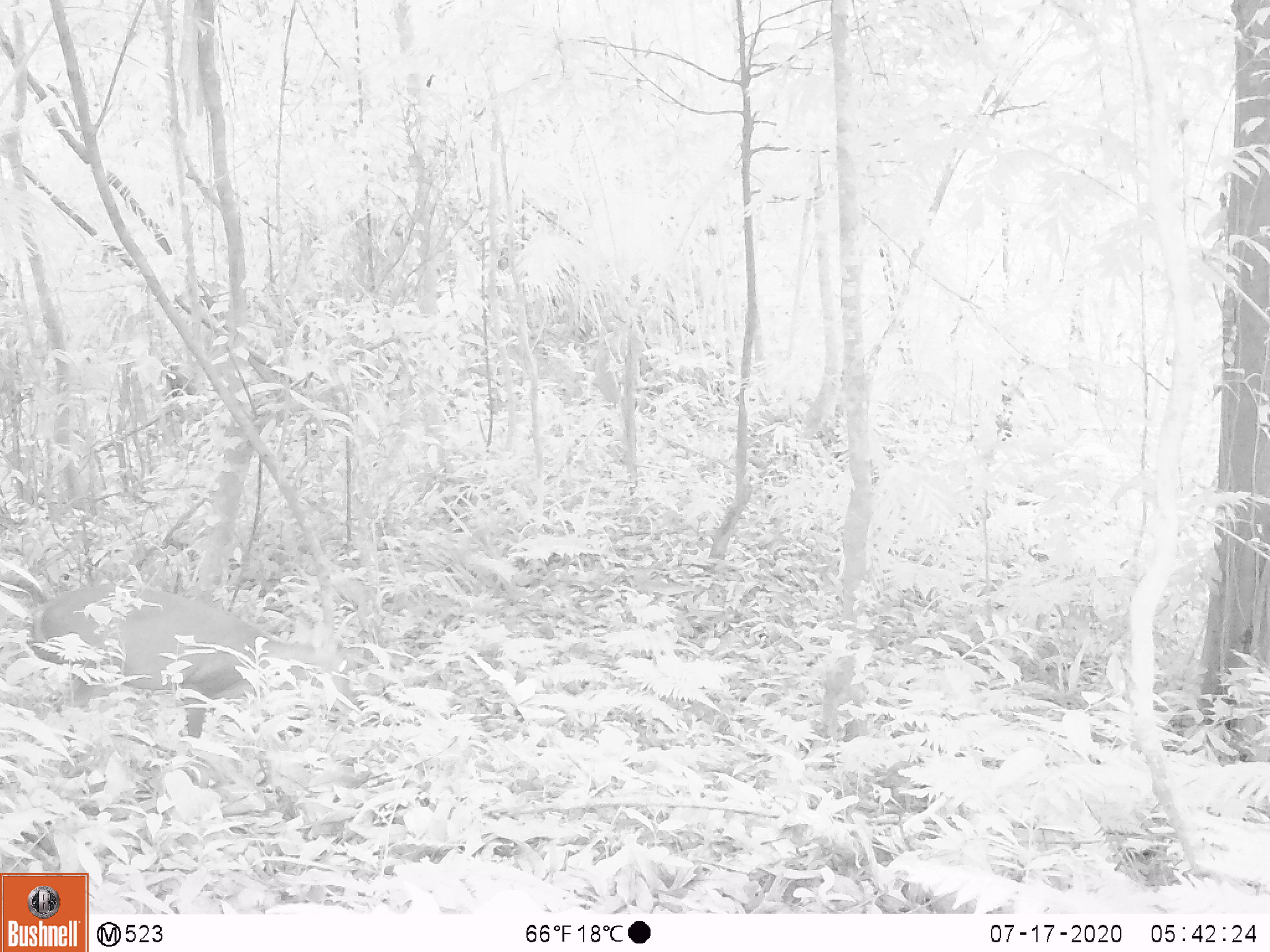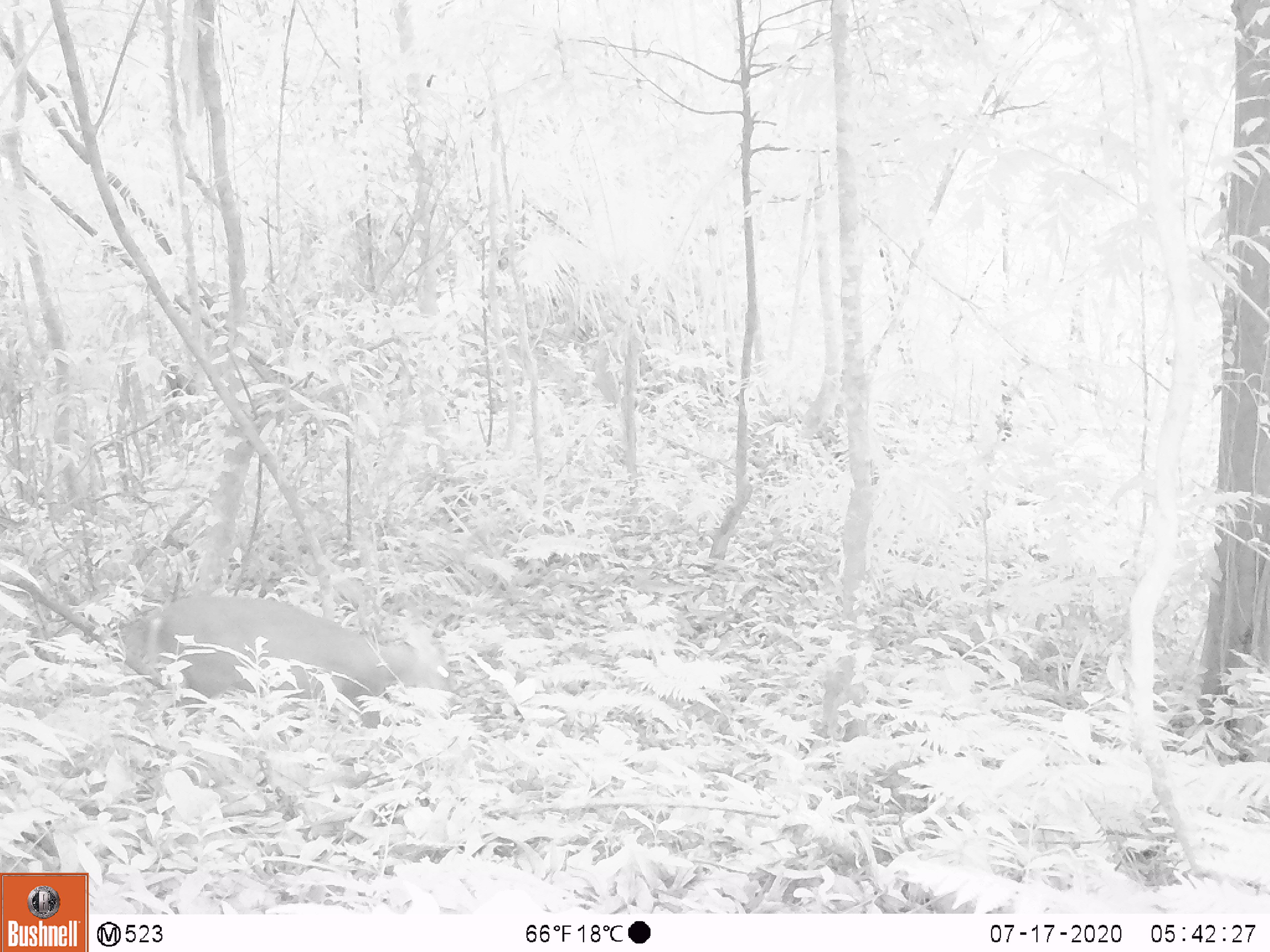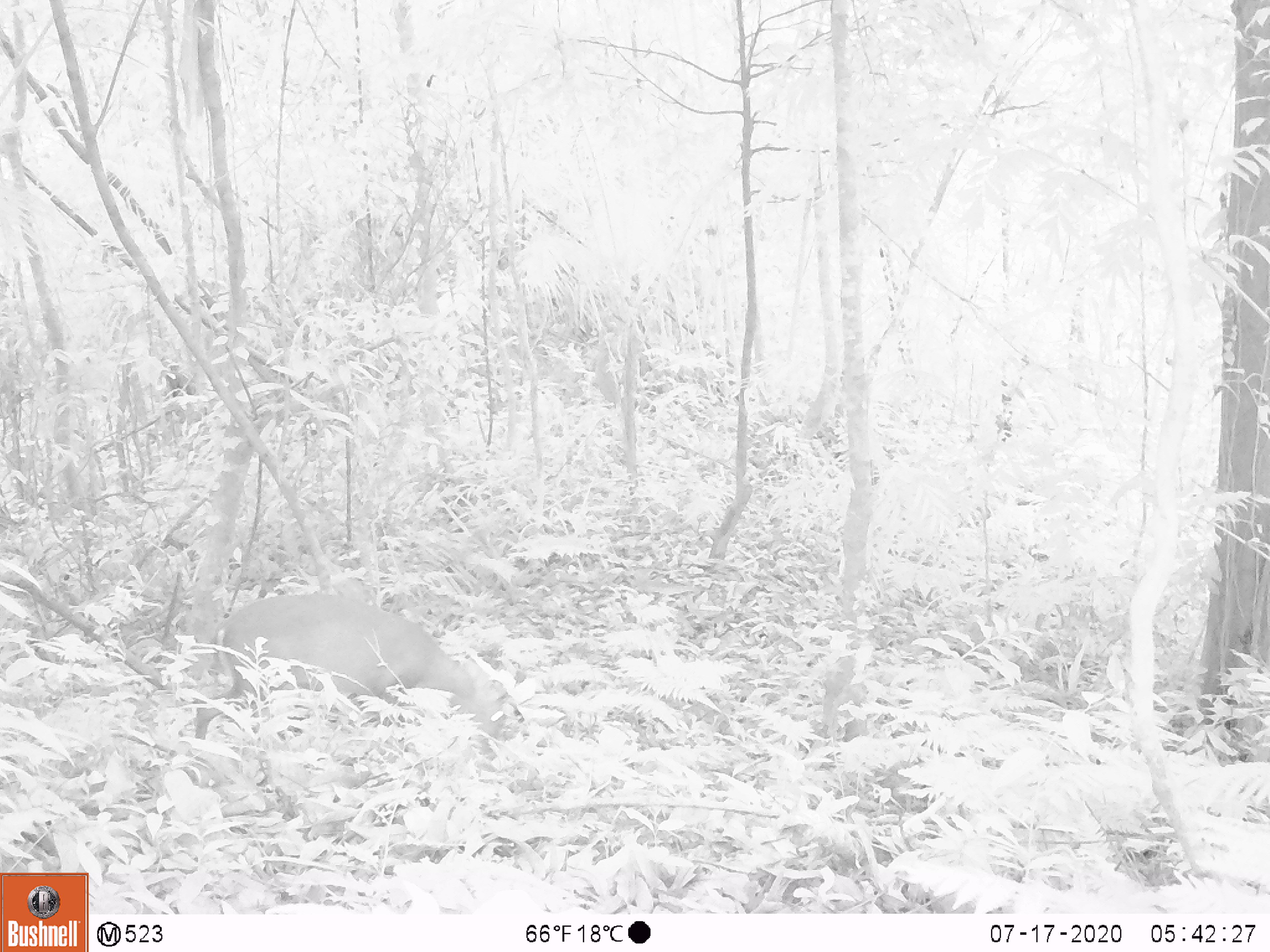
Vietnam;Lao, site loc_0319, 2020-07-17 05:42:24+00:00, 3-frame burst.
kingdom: Animalia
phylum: Chordata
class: Mammalia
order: Artiodactyla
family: Cervidae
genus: Muntiacus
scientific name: Muntiacus rooseveltorum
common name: roosevelt's muntjac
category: roosevelts muntjac group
Roosevelts muntjac group (roosevelt's muntjac) (Muntiacus rooseveltorum). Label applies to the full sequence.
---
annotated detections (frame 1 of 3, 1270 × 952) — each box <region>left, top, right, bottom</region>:
roosevelts muntjac group: <region>31, 583, 360, 737</region>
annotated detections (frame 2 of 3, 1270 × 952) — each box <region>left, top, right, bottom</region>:
roosevelts muntjac group: <region>121, 591, 457, 736</region>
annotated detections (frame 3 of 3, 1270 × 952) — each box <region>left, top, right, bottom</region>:
roosevelts muntjac group: <region>194, 592, 506, 754</region>